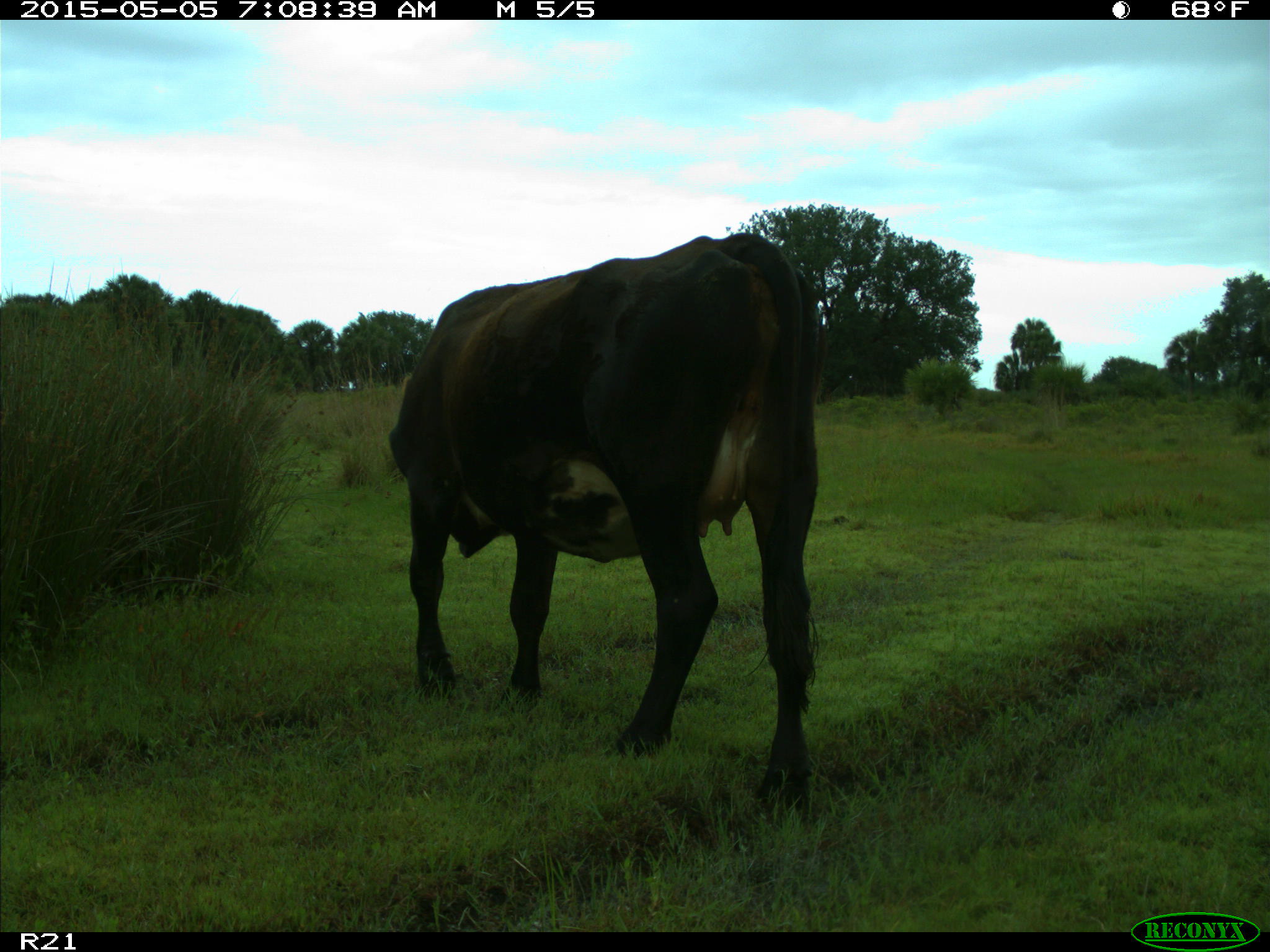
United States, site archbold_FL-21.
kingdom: Animalia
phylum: Chordata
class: Mammalia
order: Artiodactyla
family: Bovidae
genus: Bos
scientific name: Bos taurus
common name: domestic cow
Bos taurus (domestic cow).